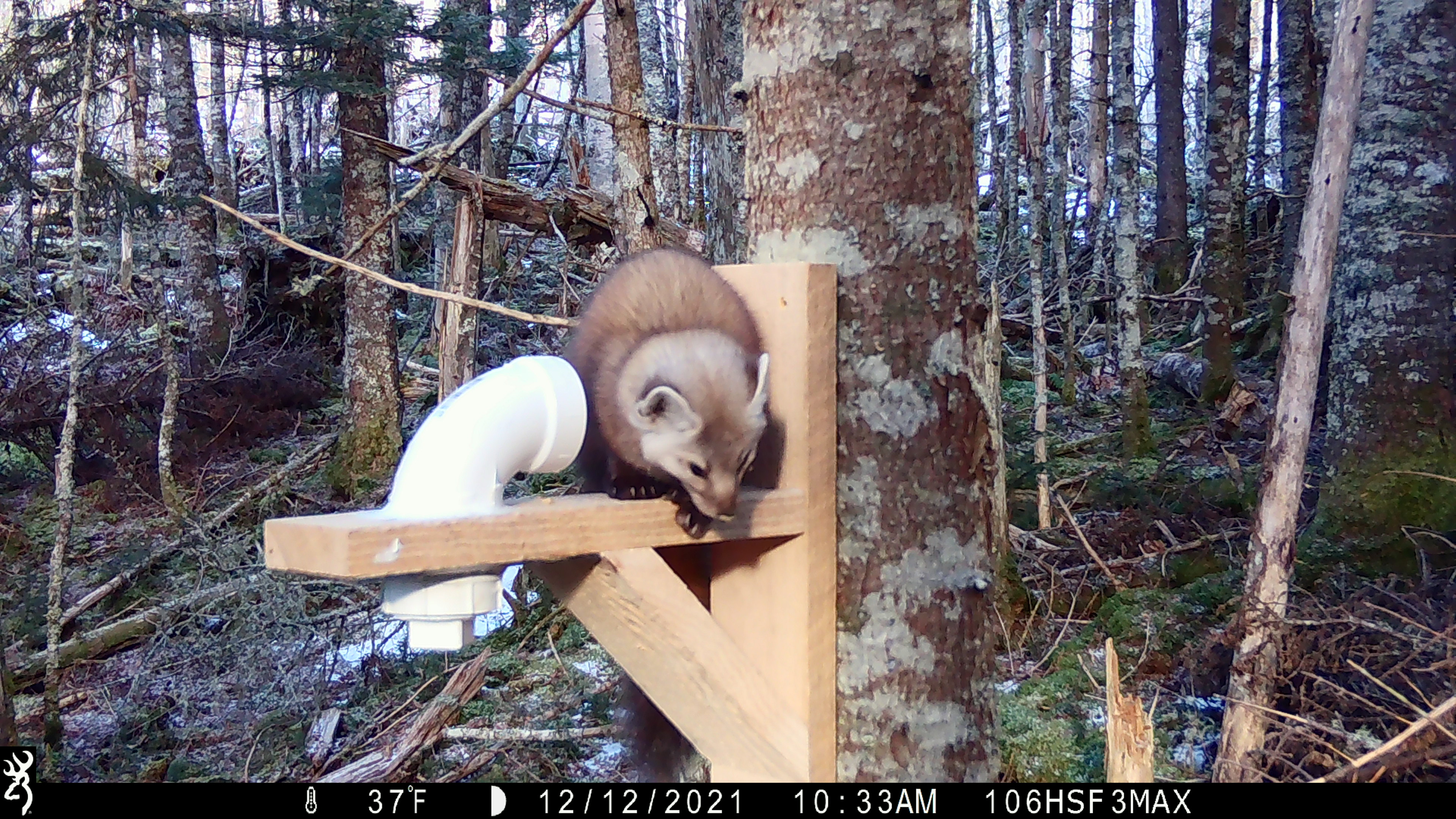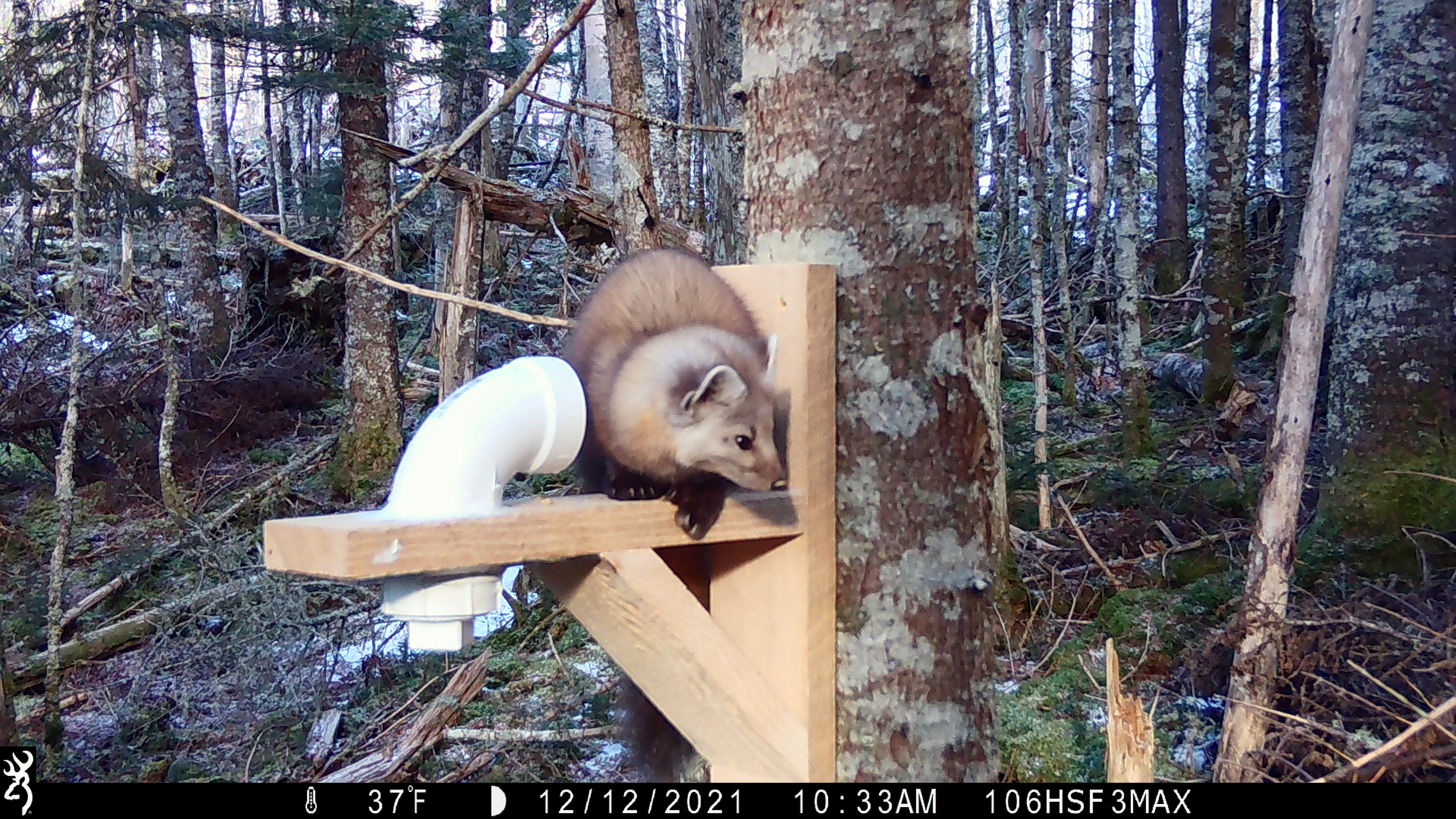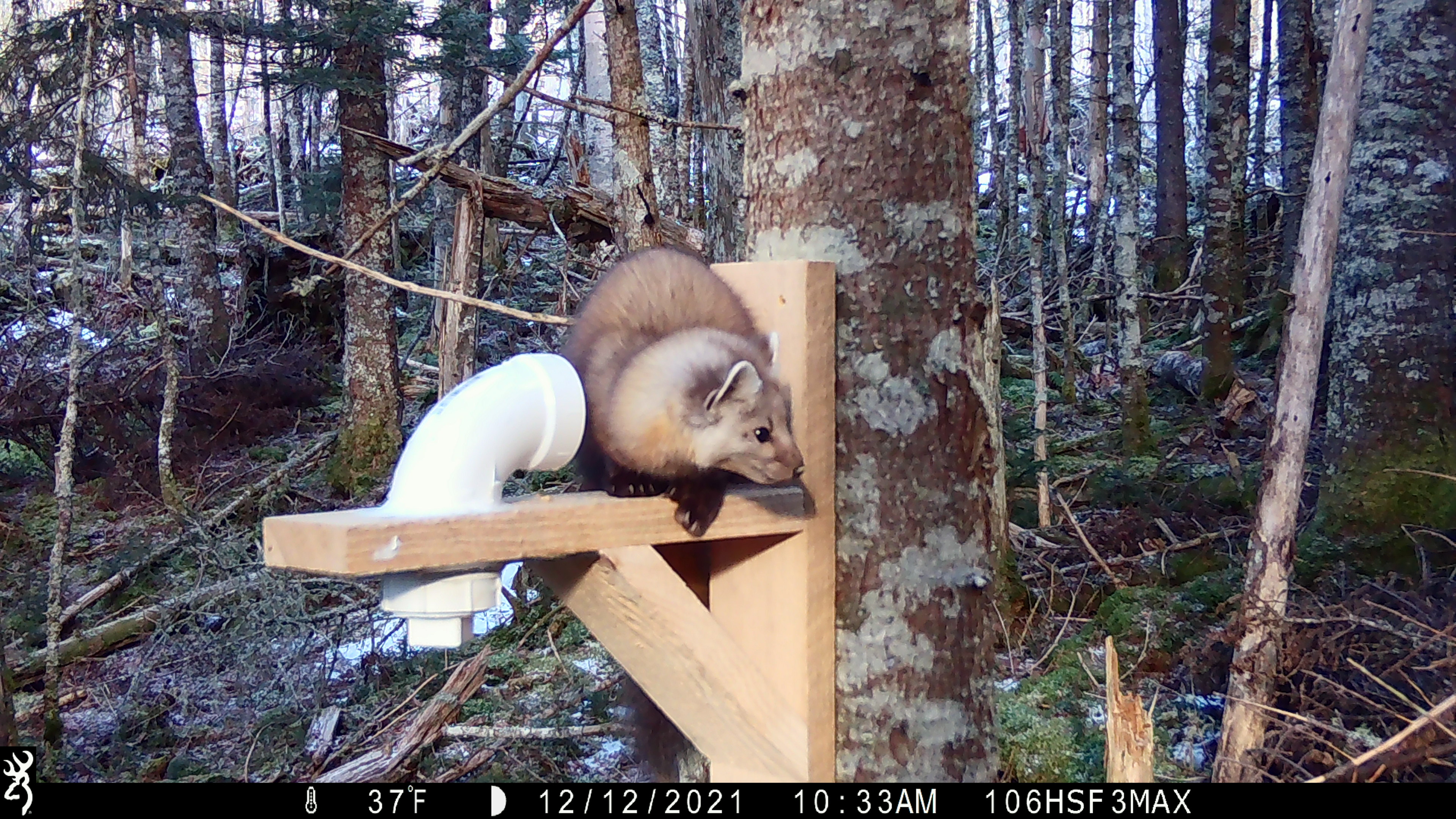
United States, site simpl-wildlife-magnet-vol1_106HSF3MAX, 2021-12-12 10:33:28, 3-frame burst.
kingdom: Animalia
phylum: Chordata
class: Mammalia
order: Carnivora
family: Mustelidae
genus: Martes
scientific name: Martes americana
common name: american marten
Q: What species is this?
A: American marten (Martes americana).